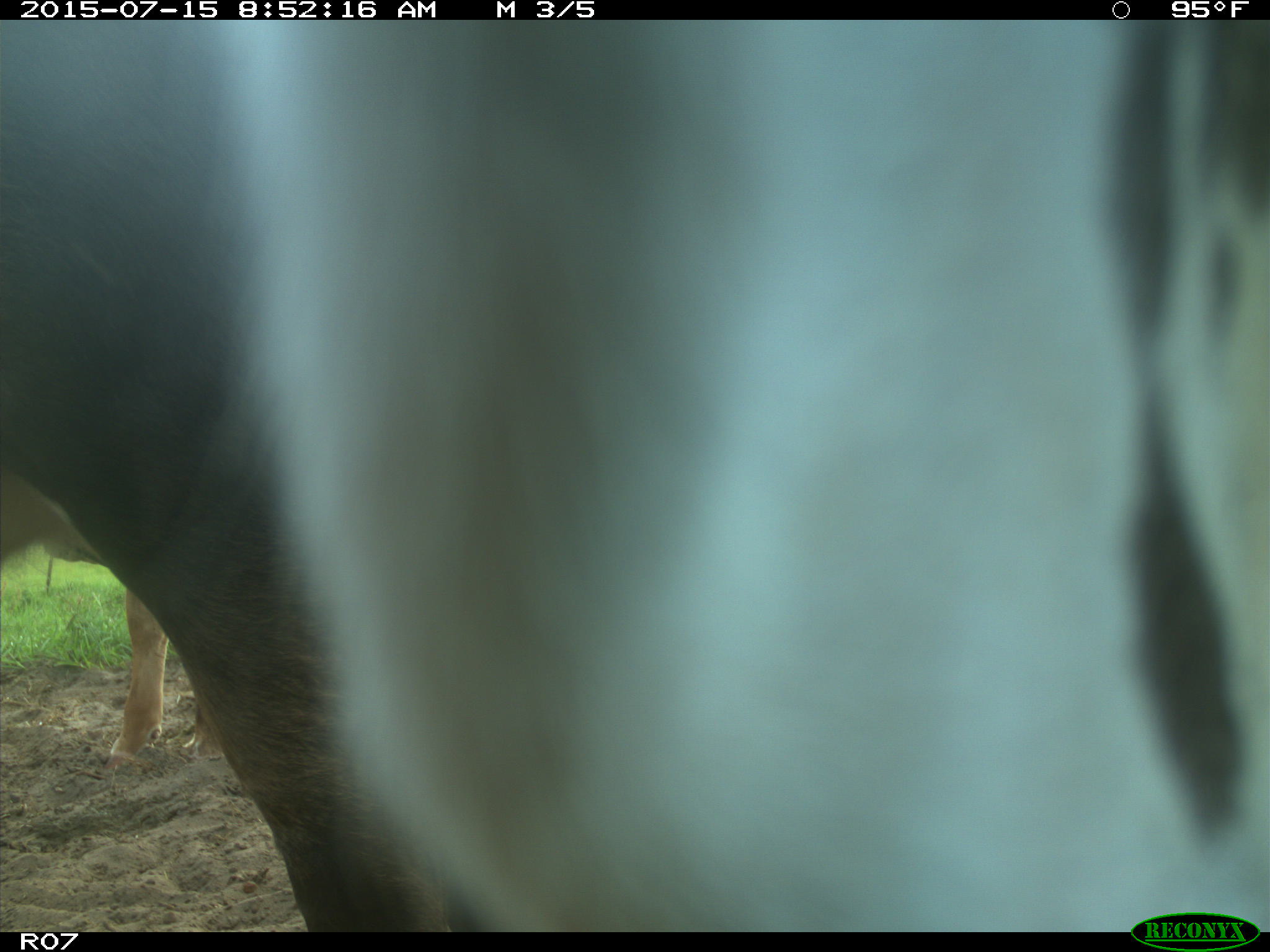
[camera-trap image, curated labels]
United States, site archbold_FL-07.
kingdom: Animalia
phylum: Chordata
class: Mammalia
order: Artiodactyla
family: Bovidae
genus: Bos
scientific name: Bos taurus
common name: domestic cow